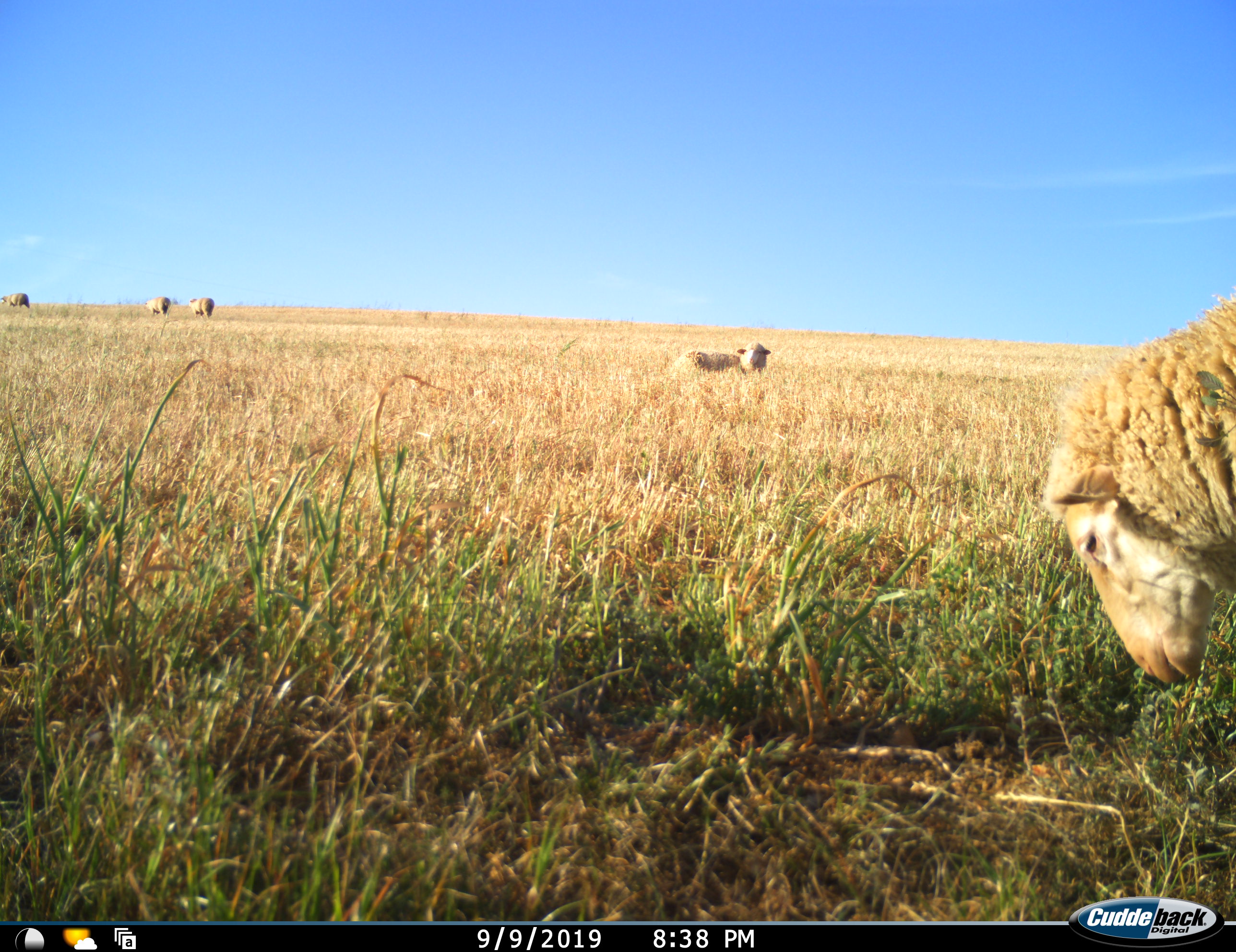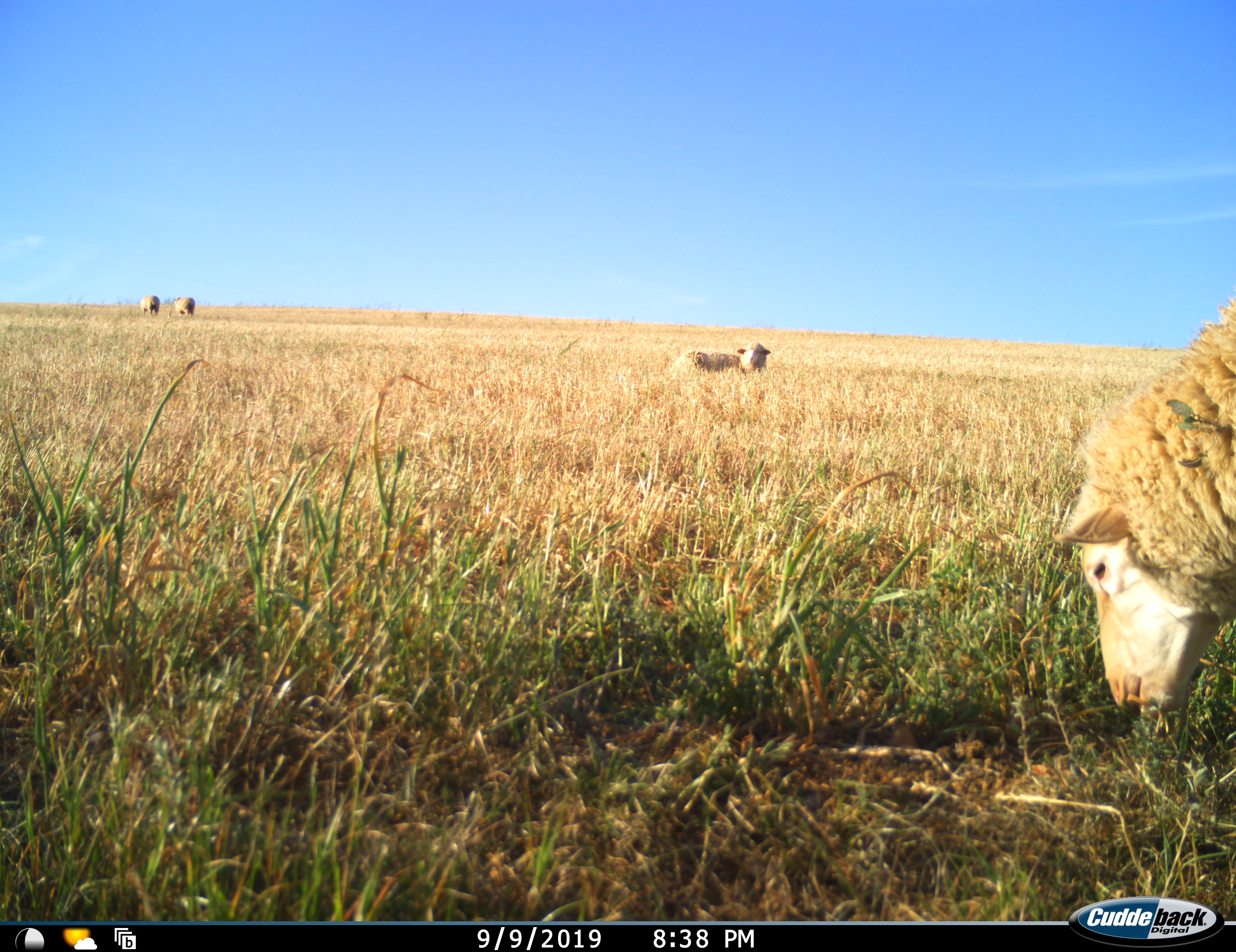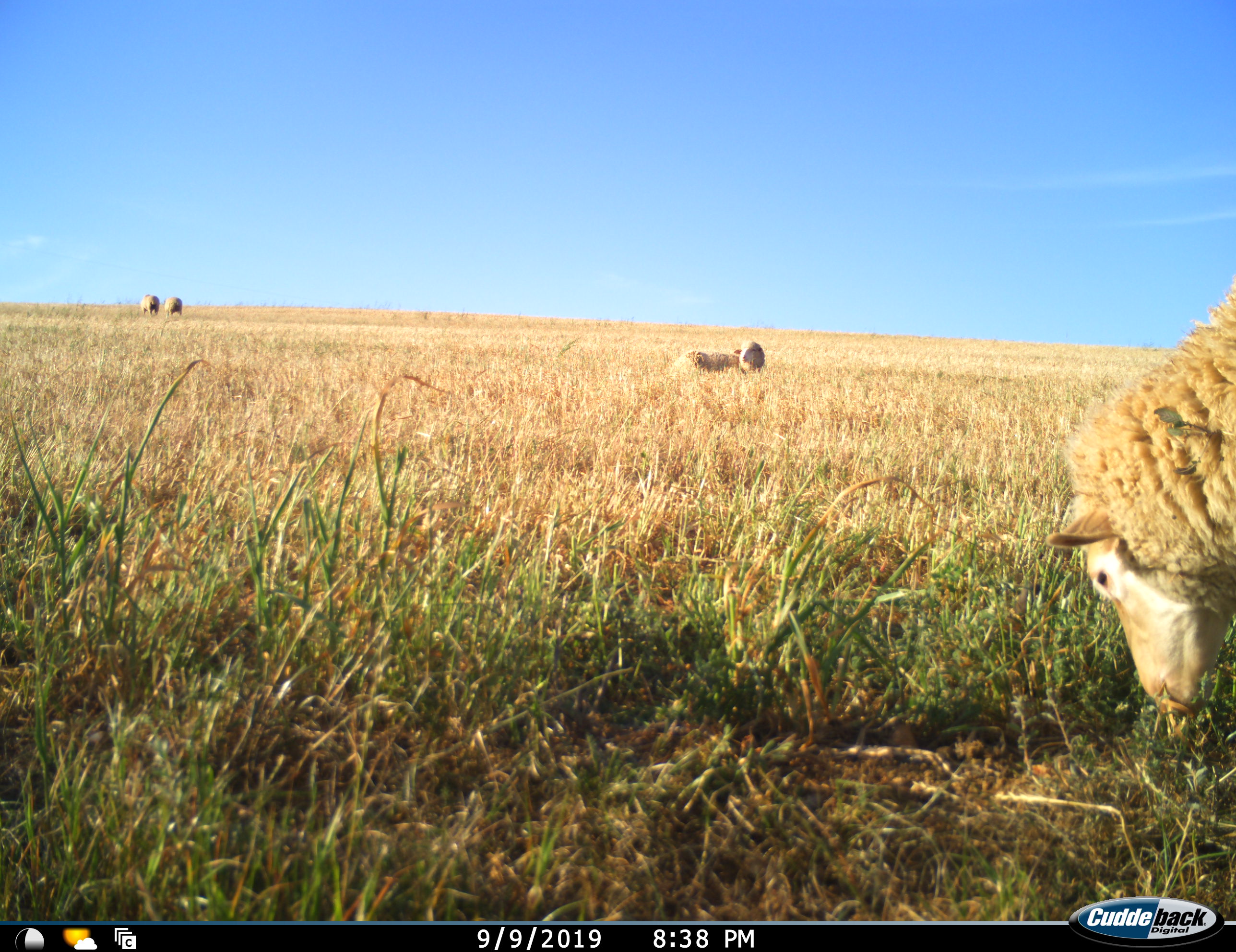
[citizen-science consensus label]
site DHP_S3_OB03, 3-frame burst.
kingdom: Animalia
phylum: Chordata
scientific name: Vertebrata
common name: domestic animal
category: domesticanimal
Domesticanimal (domestic animal) (Vertebrata), count 5. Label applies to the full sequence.